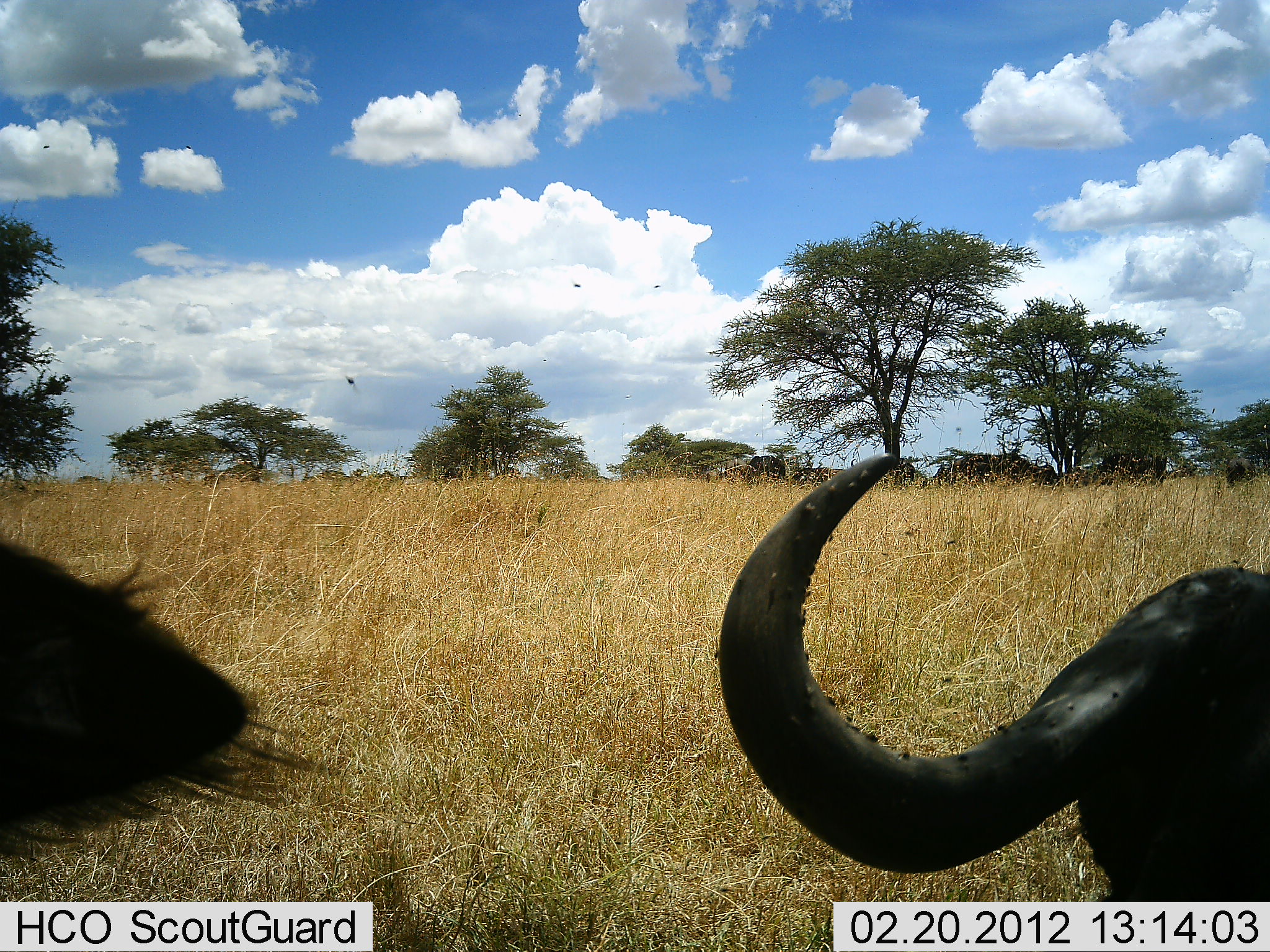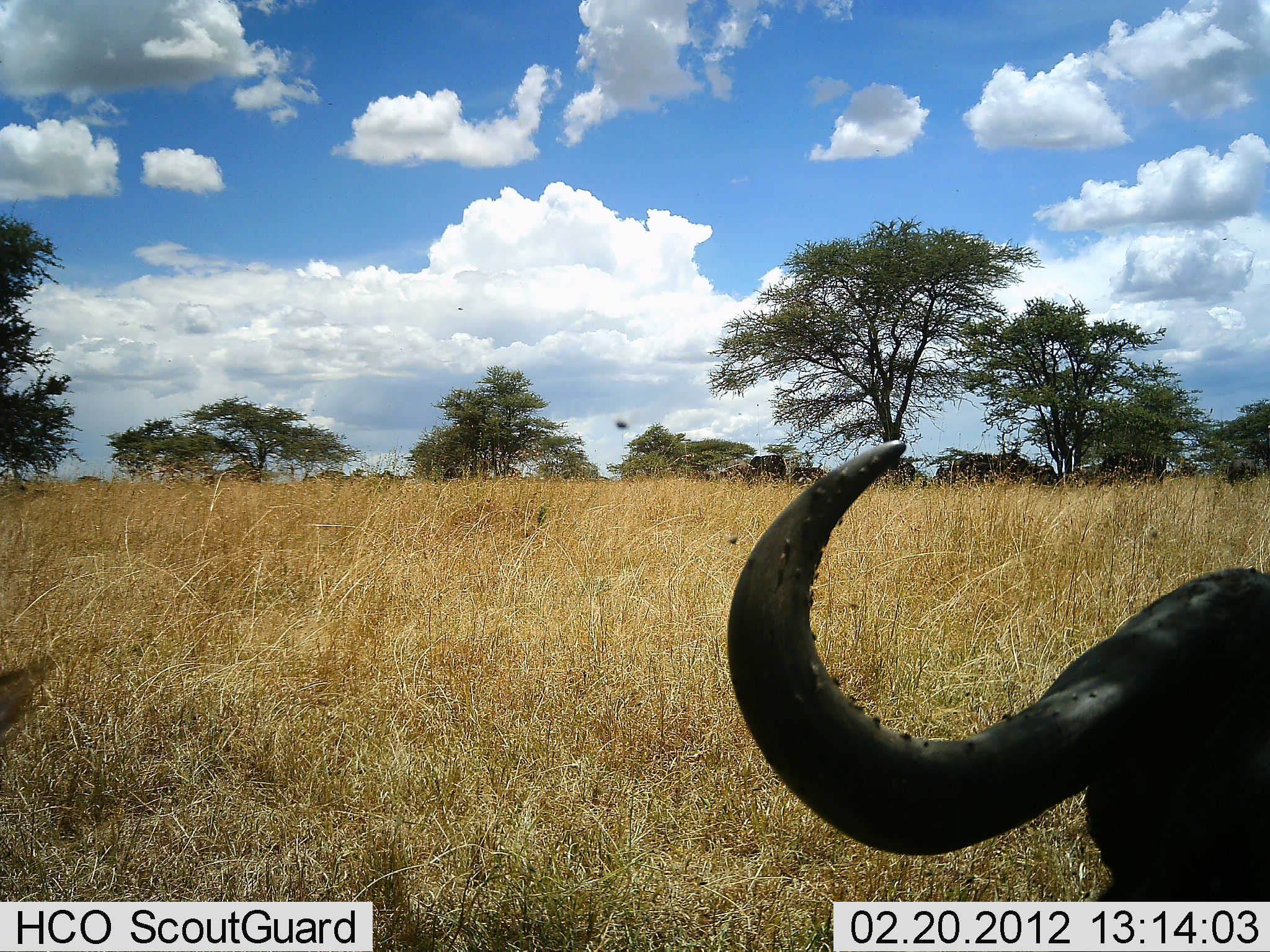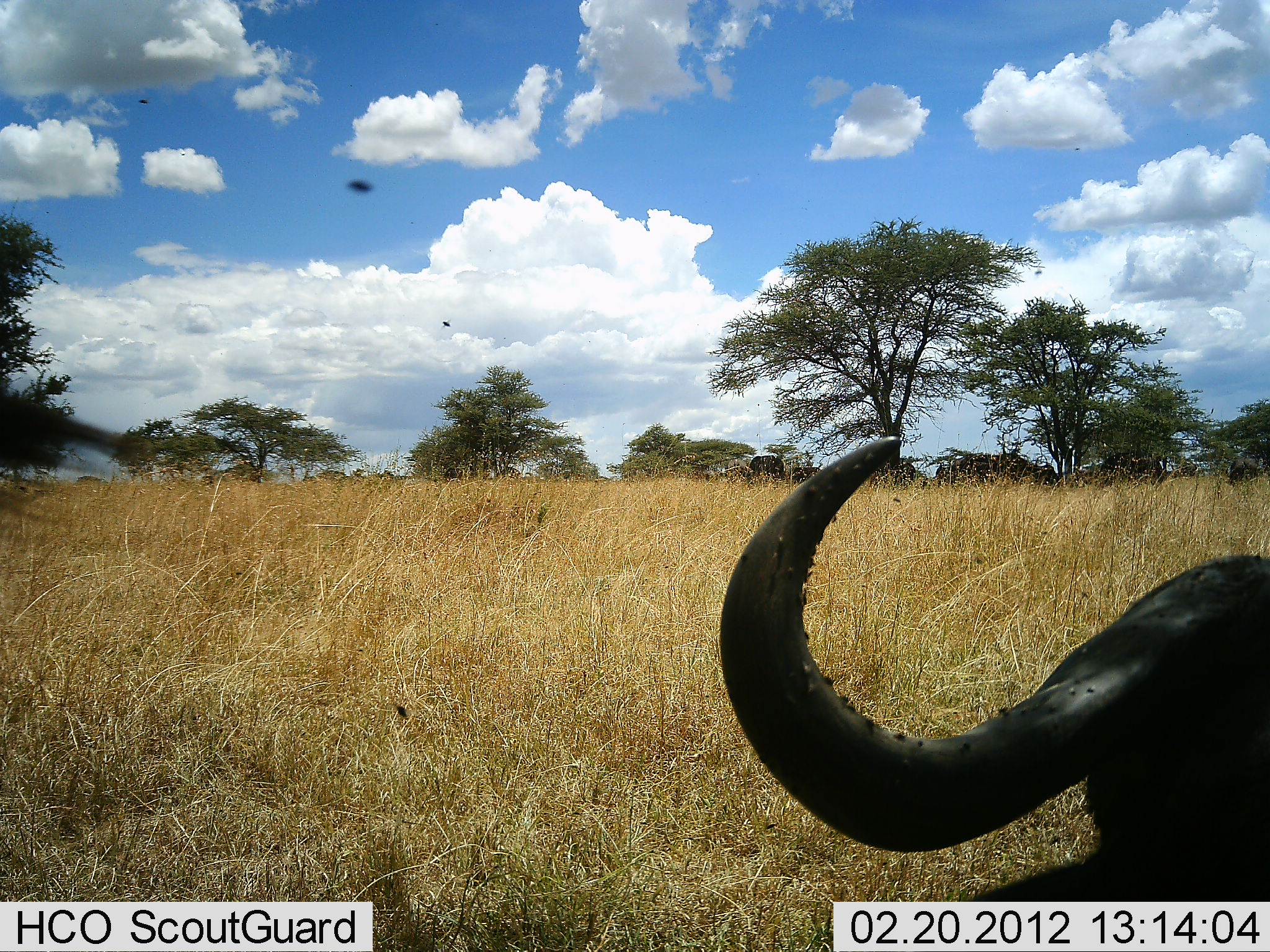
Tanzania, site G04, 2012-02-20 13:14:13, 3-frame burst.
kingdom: Animalia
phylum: Chordata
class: Mammalia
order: Artiodactyla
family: Bovidae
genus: Syncerus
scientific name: Syncerus caffer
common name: cape buffalo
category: buffalo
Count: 2.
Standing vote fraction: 53%.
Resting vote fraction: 74%.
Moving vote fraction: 11%.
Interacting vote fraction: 0%.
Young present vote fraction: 0%.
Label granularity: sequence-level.